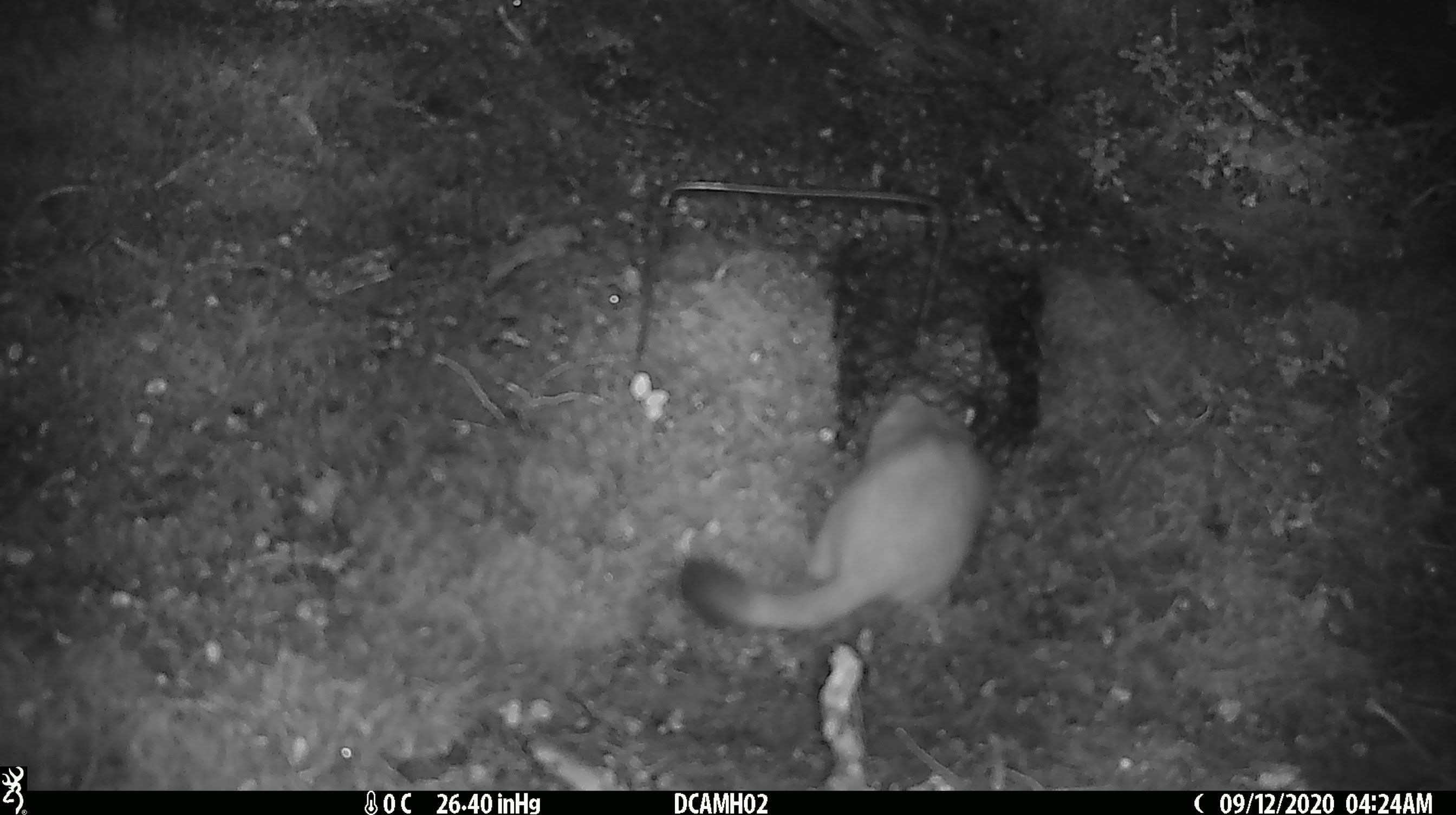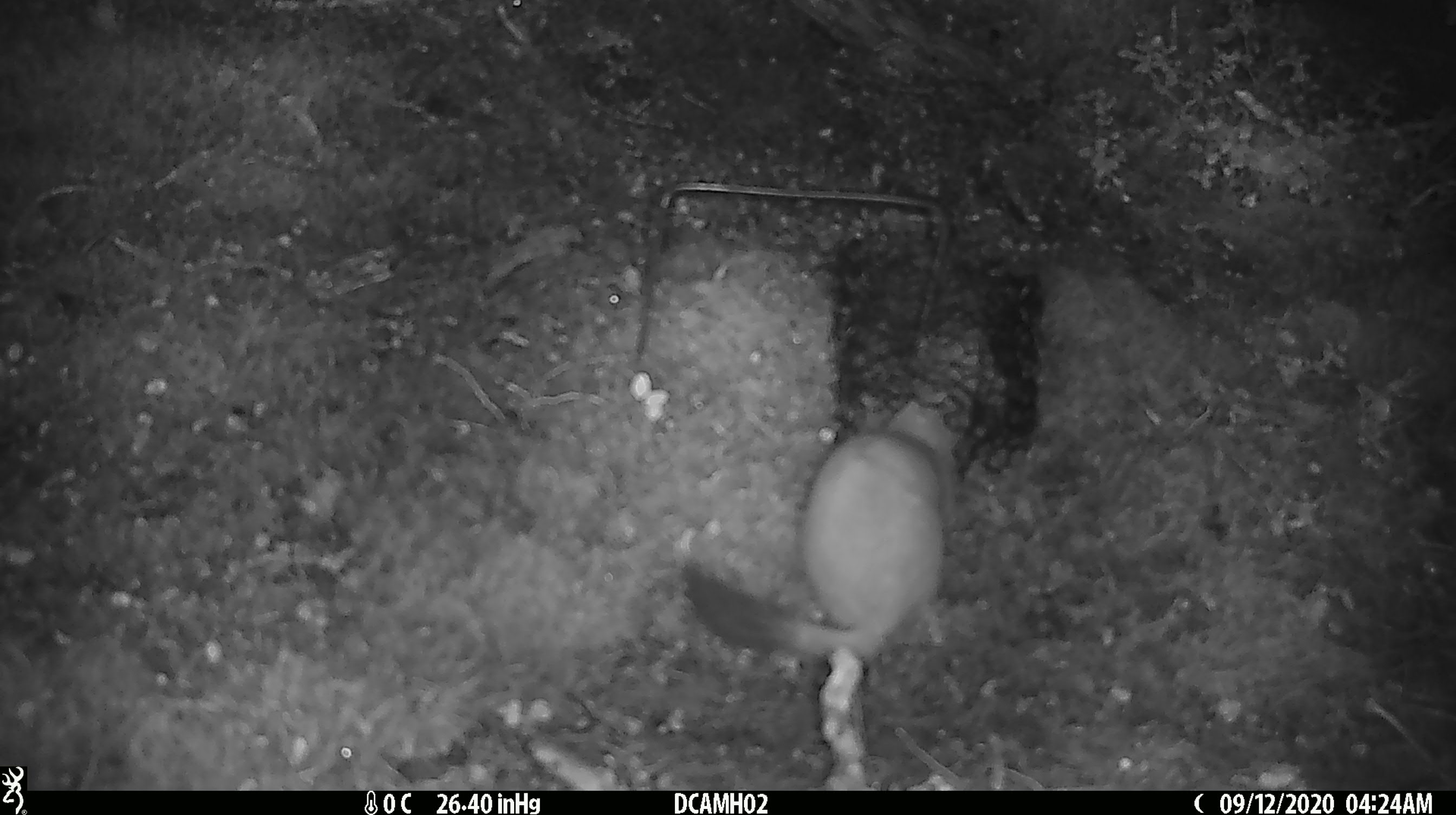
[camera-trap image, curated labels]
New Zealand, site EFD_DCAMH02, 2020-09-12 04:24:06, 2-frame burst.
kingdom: Animalia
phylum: Chordata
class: Mammalia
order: Carnivora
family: Mustelidae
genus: Mustela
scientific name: Mustela erminea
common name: stoat